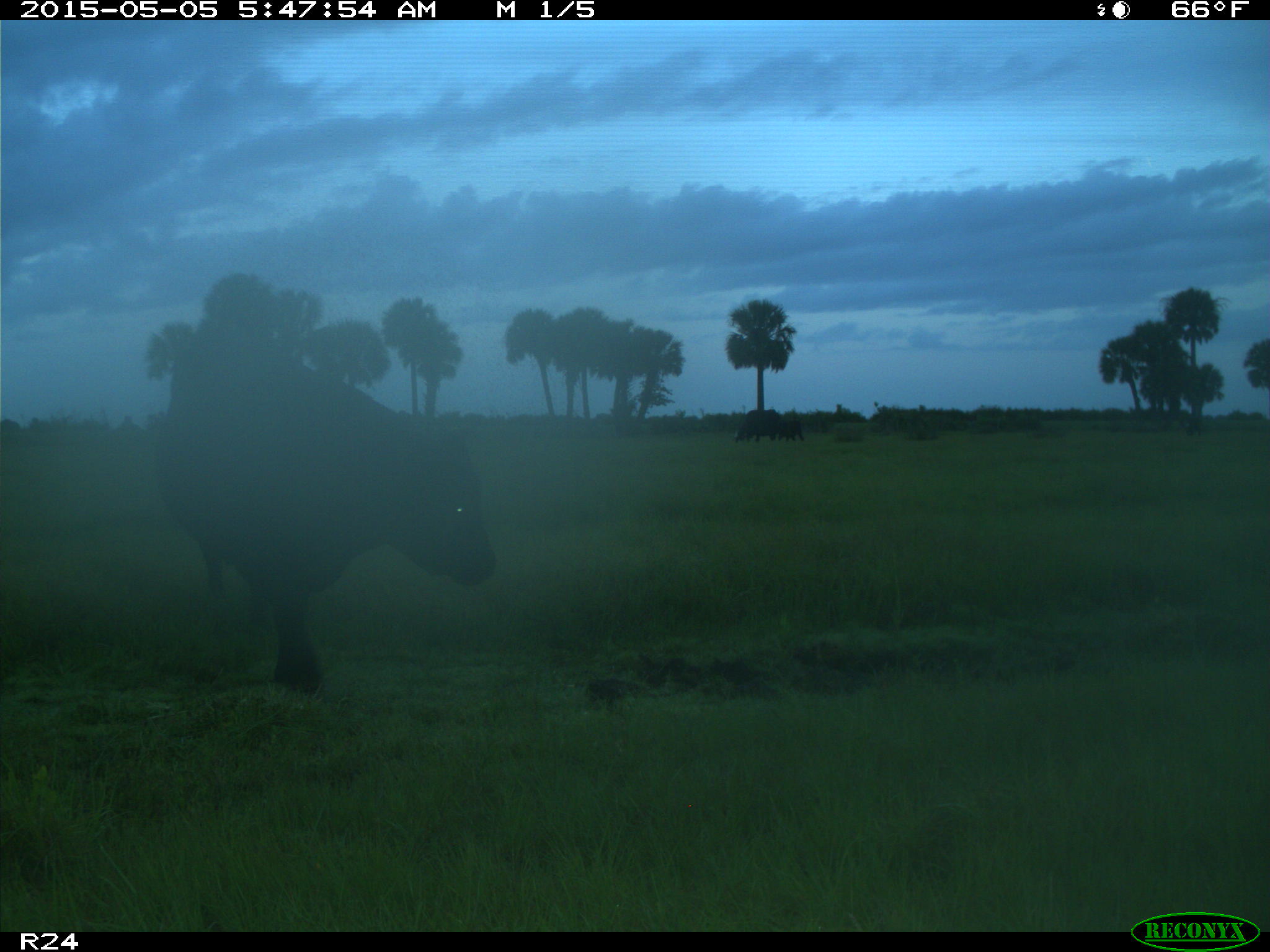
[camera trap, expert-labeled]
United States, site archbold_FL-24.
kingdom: Animalia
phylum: Chordata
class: Mammalia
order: Artiodactyla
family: Bovidae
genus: Bos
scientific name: Bos taurus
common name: domestic cow